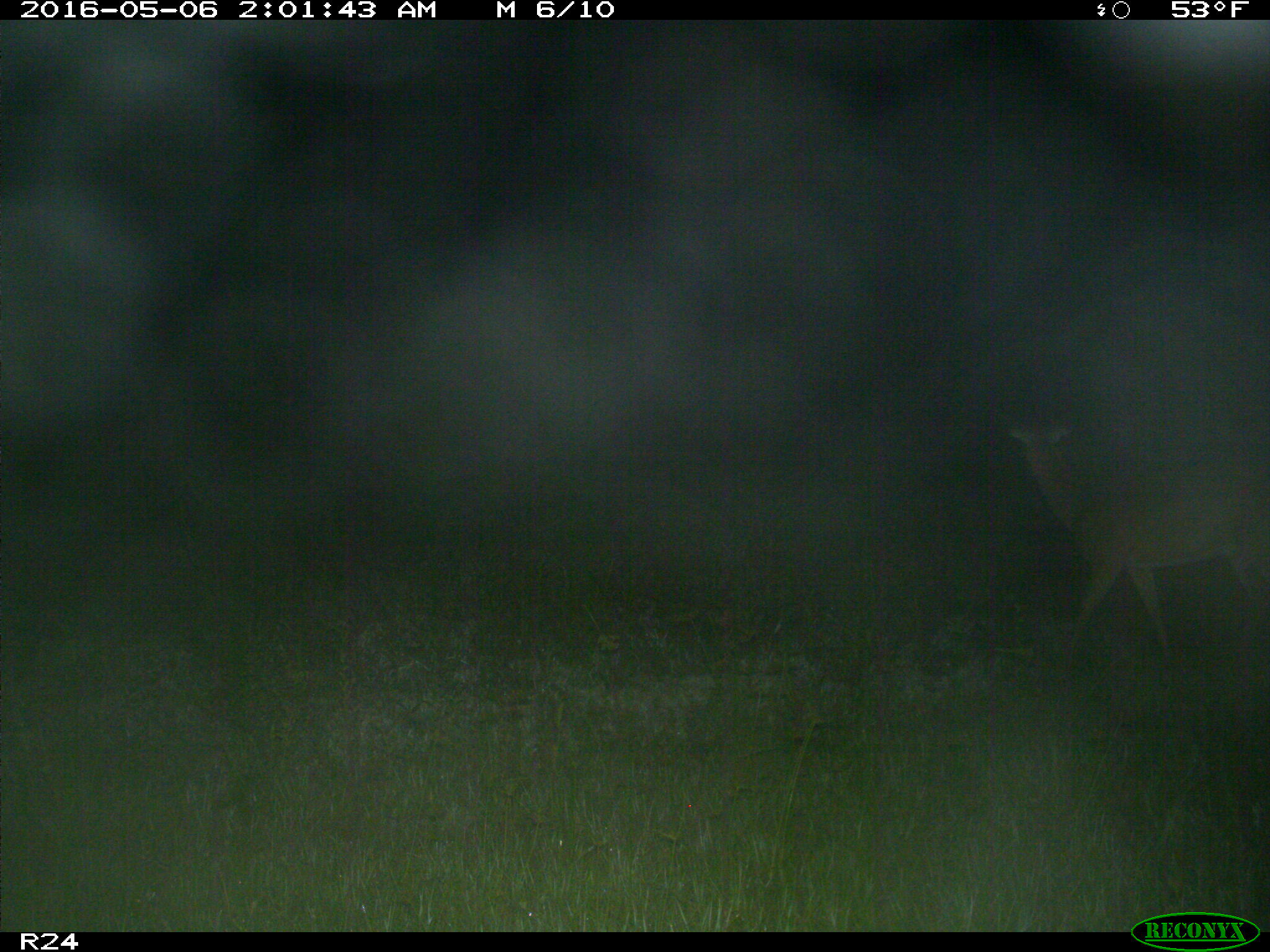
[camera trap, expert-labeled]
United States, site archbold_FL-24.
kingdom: Animalia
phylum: Chordata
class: Mammalia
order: Artiodactyla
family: Cervidae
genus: Odocoileus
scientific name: Odocoileus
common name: deer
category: unidentified deer